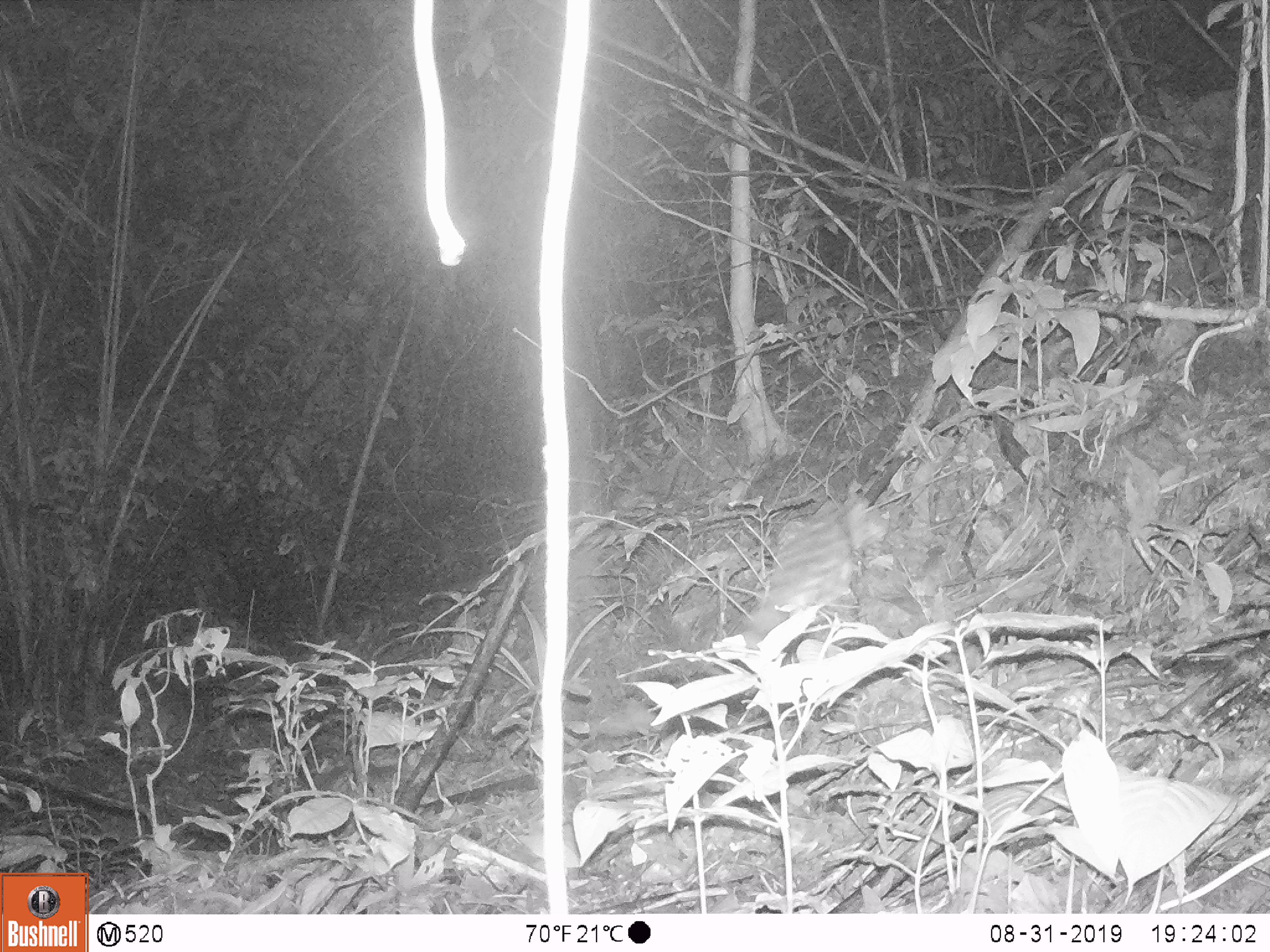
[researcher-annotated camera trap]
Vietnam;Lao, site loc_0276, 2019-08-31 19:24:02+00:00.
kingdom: Animalia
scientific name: Animalia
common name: animal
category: unidentified animal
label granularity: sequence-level